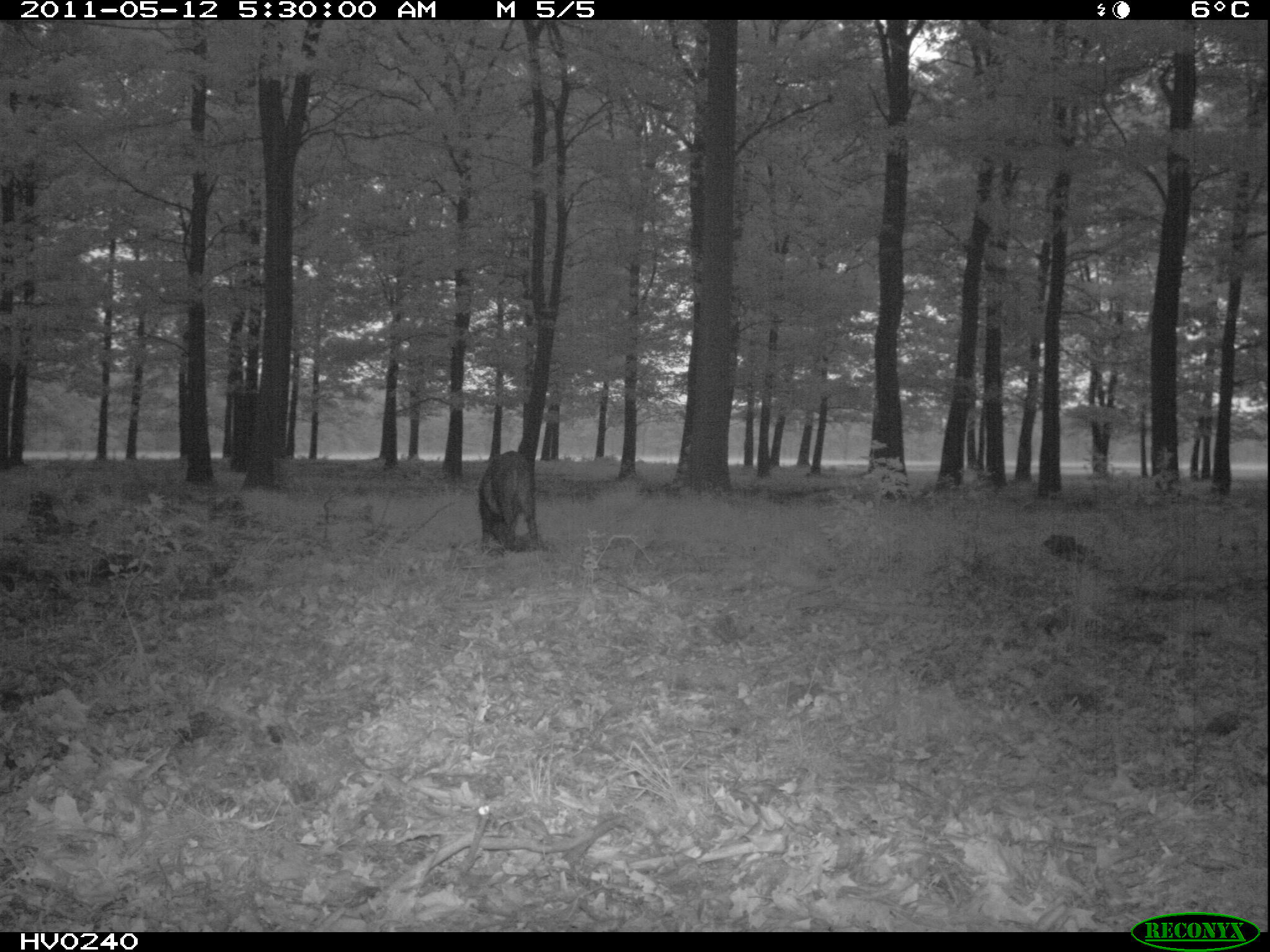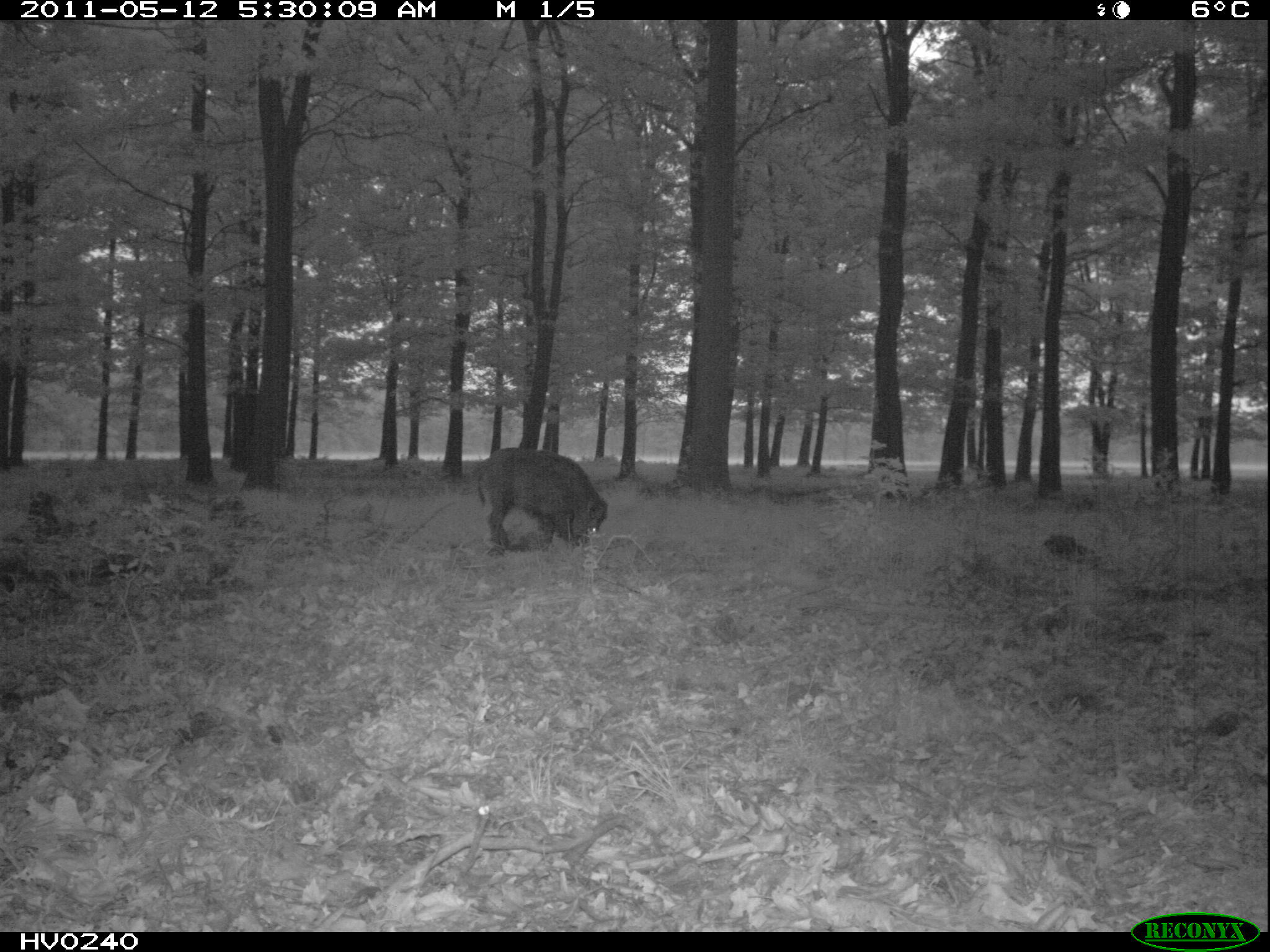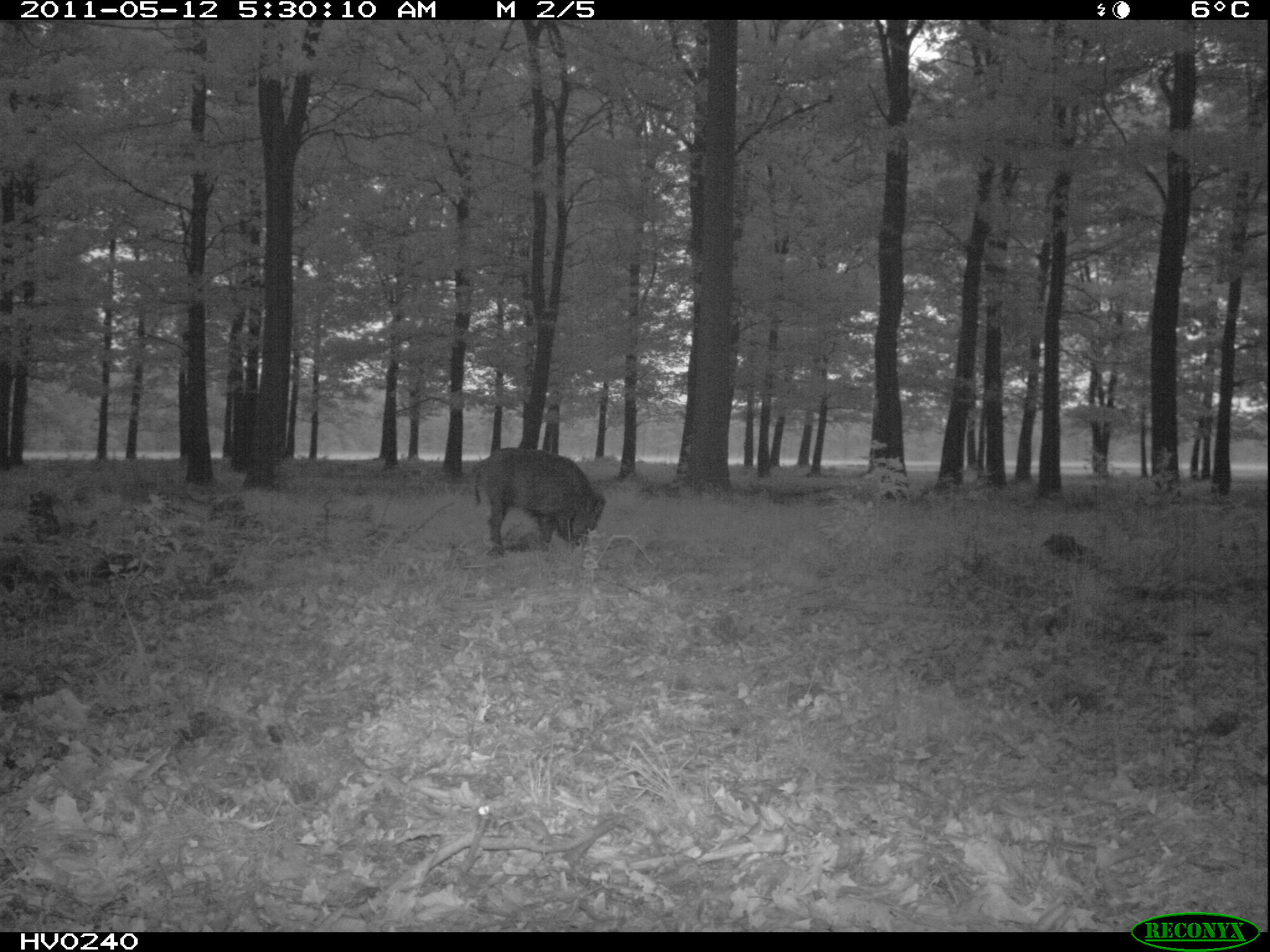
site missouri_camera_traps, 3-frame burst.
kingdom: Animalia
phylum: Chordata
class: Mammalia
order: Artiodactyla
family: Suidae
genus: Sus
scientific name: Sus scrofa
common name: wild boar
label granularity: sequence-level